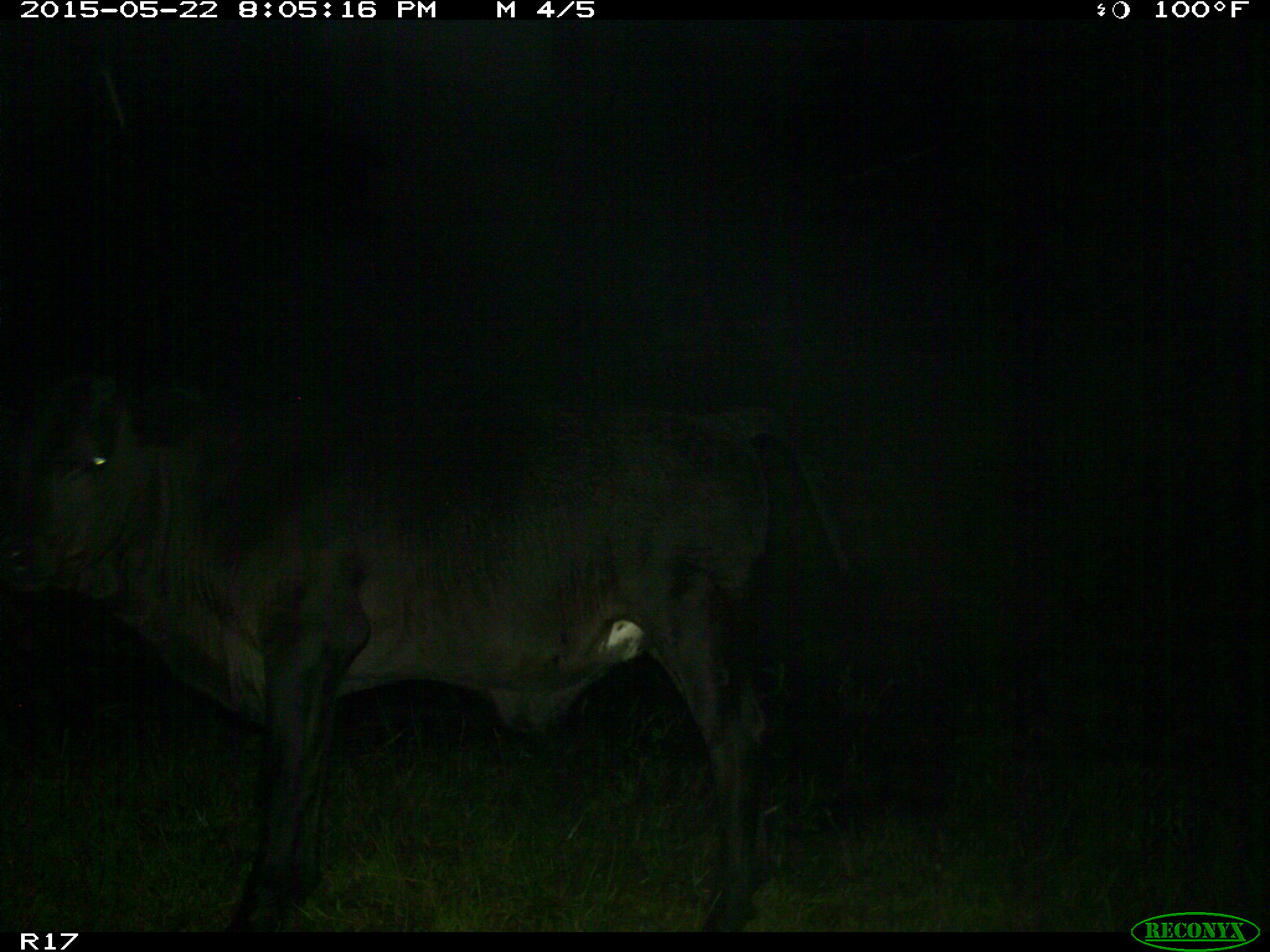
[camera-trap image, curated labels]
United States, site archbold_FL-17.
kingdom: Animalia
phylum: Chordata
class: Mammalia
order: Artiodactyla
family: Bovidae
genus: Bos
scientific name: Bos taurus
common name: domestic cow